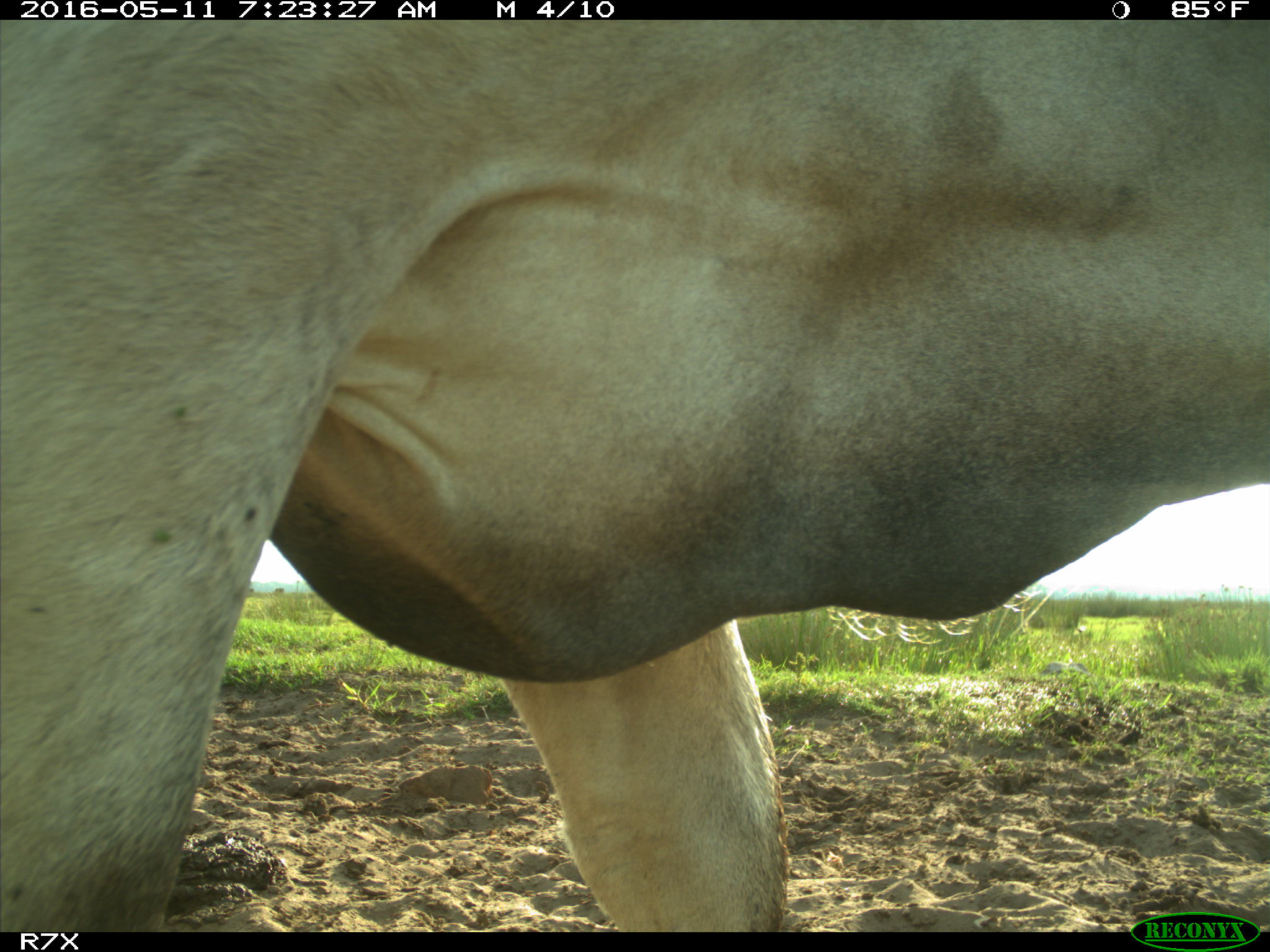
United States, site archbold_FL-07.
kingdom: Animalia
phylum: Chordata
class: Mammalia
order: Artiodactyla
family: Bovidae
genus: Bos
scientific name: Bos taurus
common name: domestic cow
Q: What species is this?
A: Bos taurus (domestic cow).